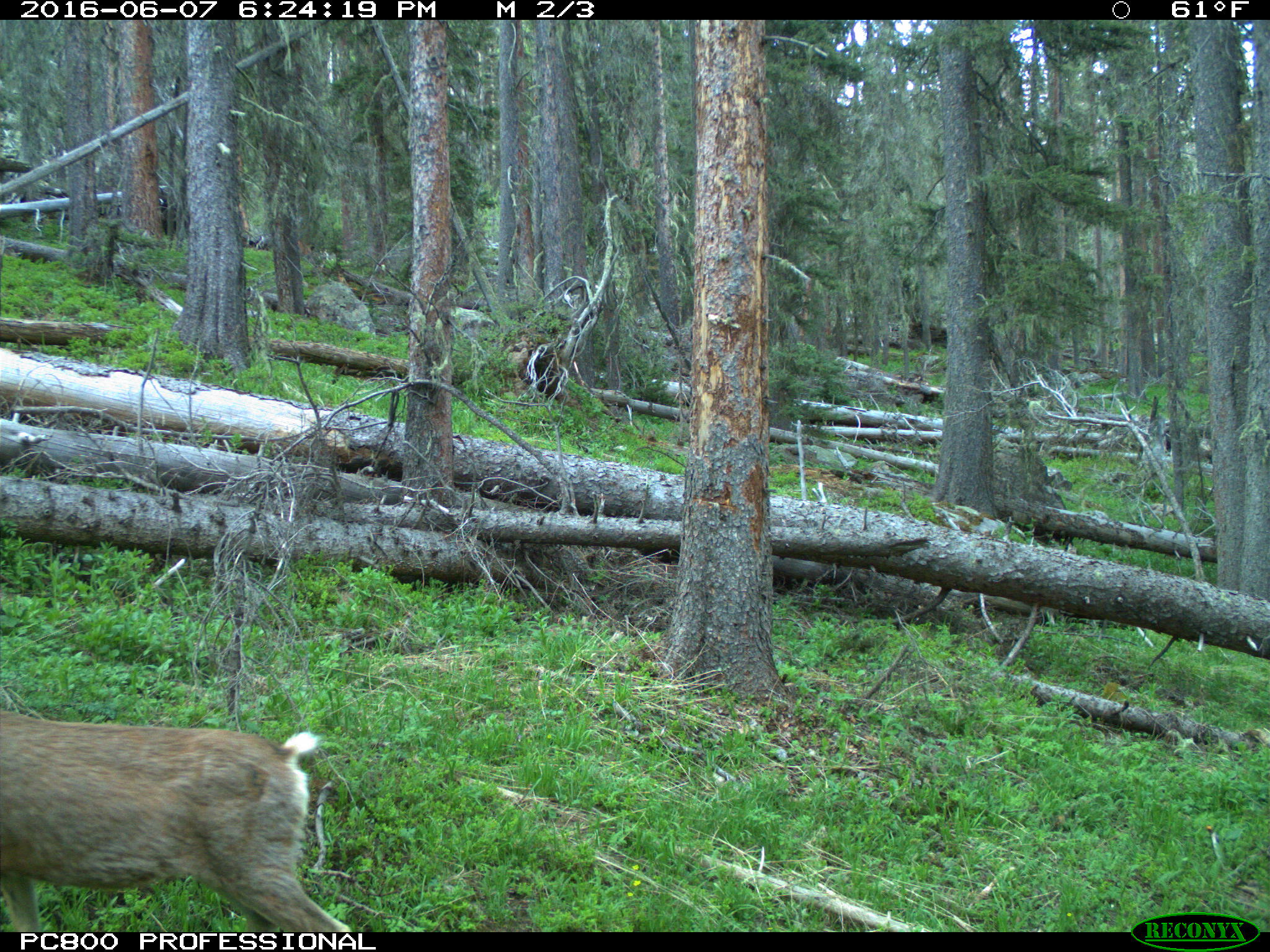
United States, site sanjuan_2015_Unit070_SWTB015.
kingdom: Animalia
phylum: Chordata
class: Mammalia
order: Artiodactyla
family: Cervidae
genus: Odocoileus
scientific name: Odocoileus hemionus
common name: mule deer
Odocoileus hemionus (mule deer).